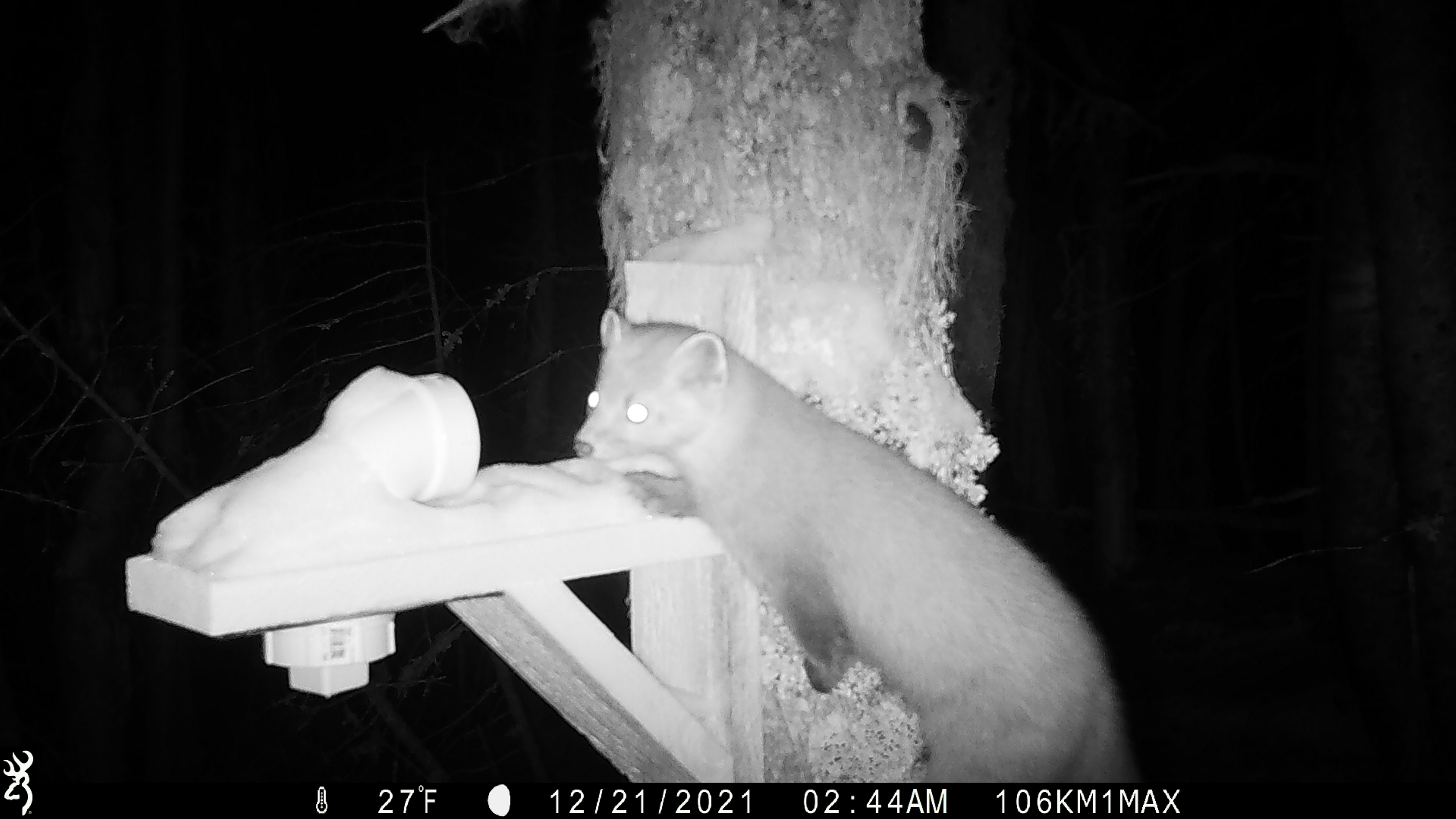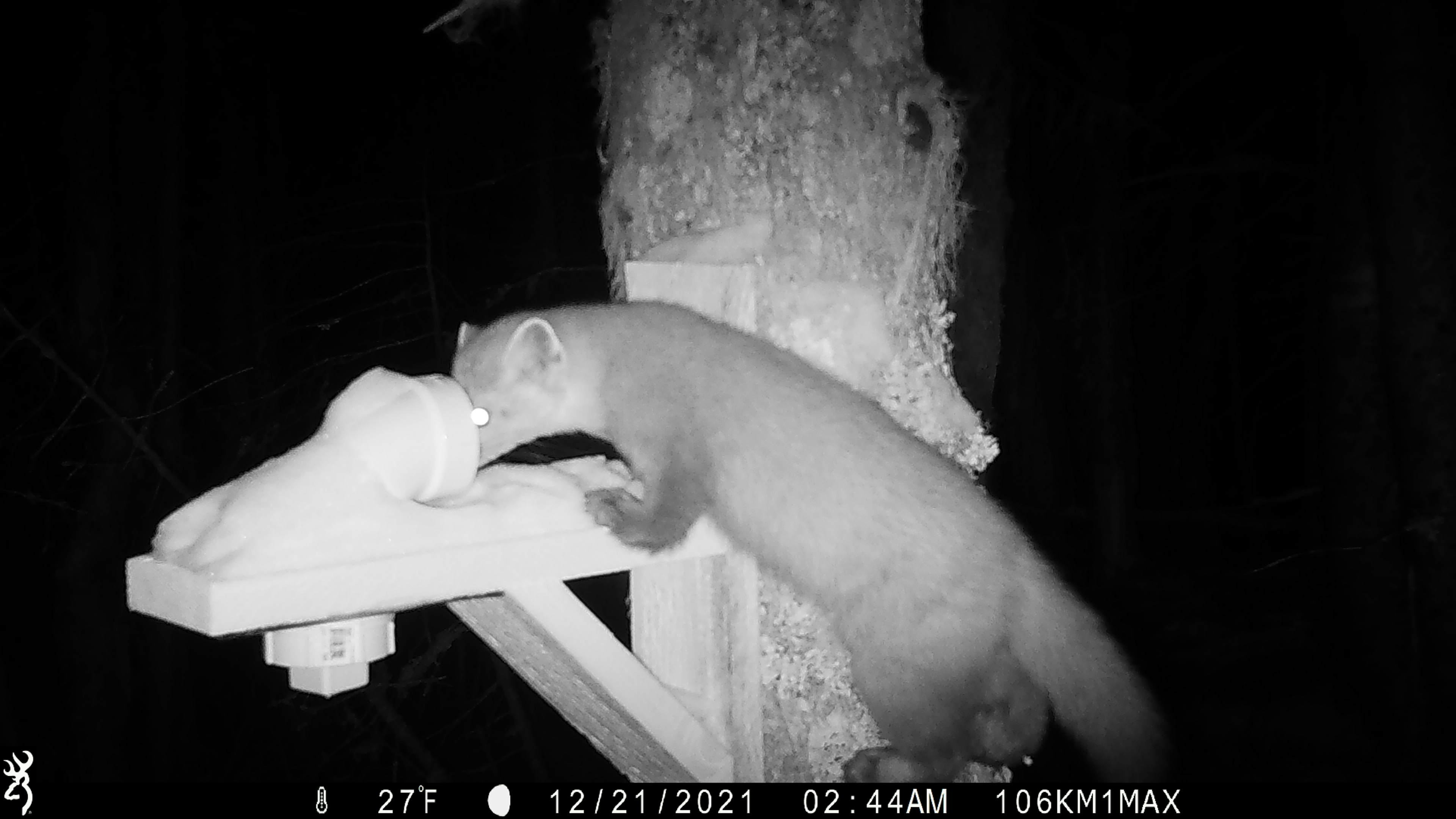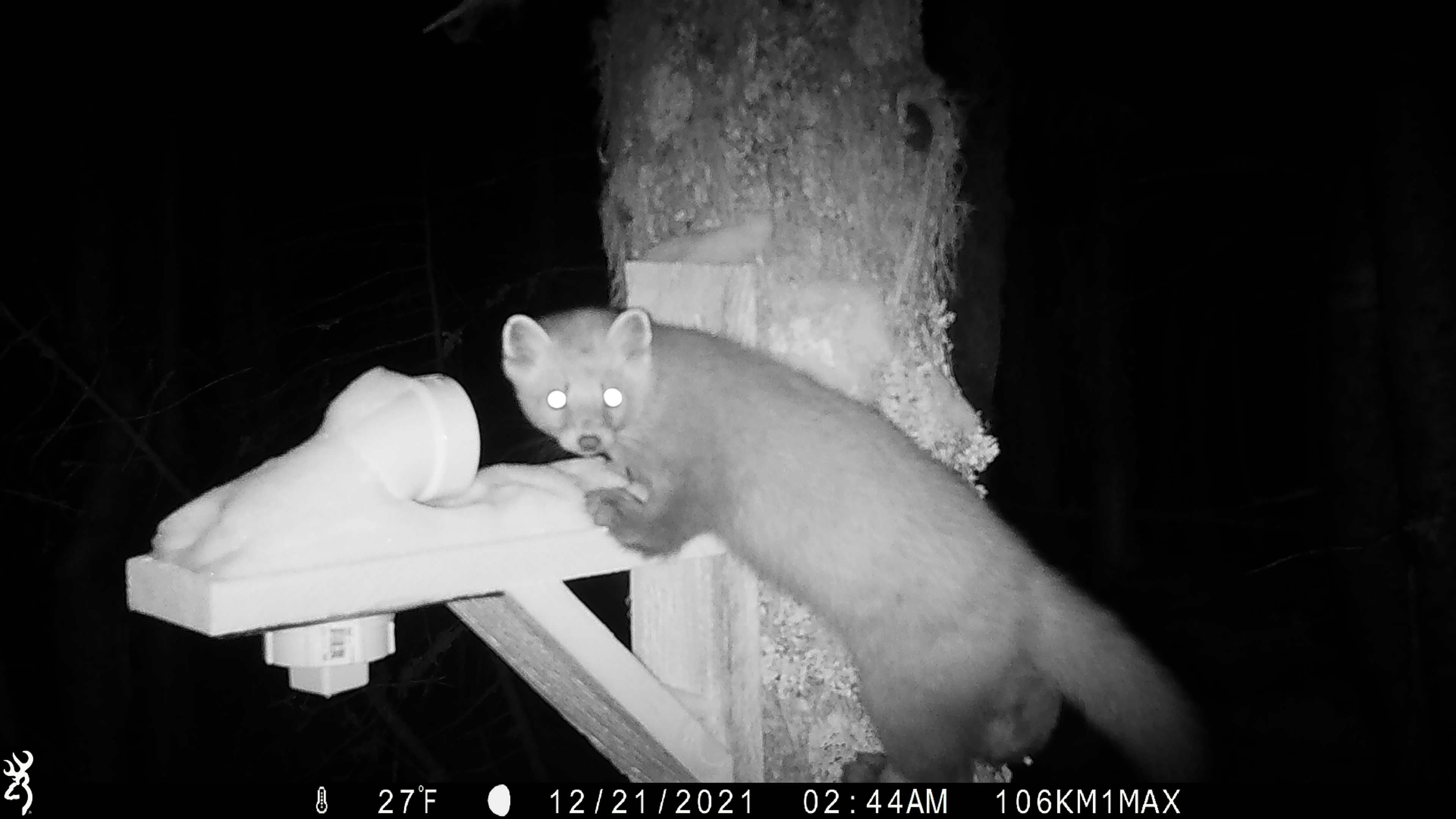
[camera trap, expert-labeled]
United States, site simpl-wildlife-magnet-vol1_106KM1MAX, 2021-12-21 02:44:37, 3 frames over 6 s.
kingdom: Animalia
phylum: Chordata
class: Mammalia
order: Carnivora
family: Mustelidae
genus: Martes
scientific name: Martes americana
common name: american marten